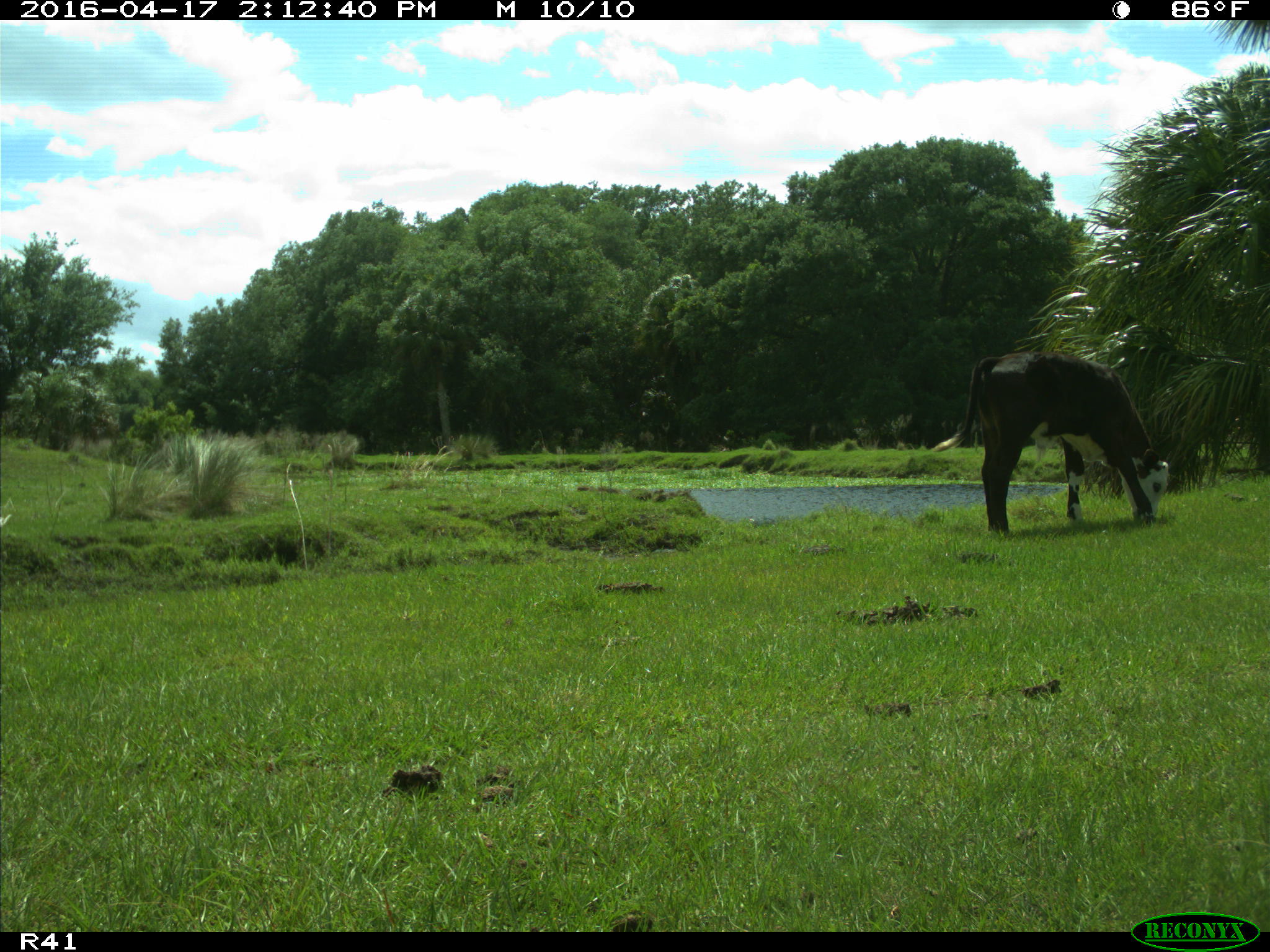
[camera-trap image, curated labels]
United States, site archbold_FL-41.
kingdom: Animalia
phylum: Chordata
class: Mammalia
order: Artiodactyla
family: Bovidae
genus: Bos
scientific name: Bos taurus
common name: domestic cow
Bos taurus (domestic cow).